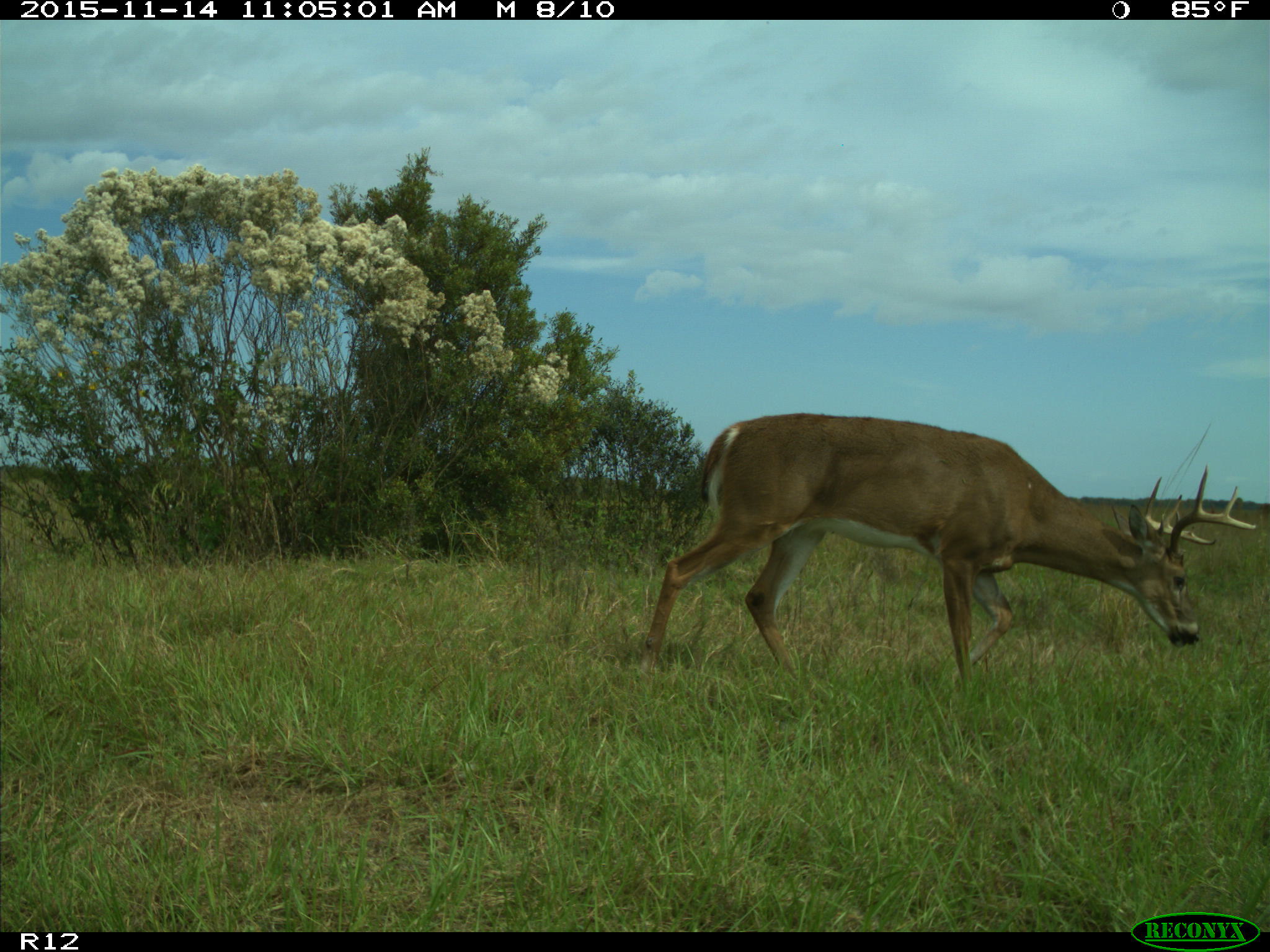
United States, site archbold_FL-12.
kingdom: Animalia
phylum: Chordata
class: Mammalia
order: Artiodactyla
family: Cervidae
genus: Odocoileus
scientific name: Odocoileus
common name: deer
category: unidentified deer